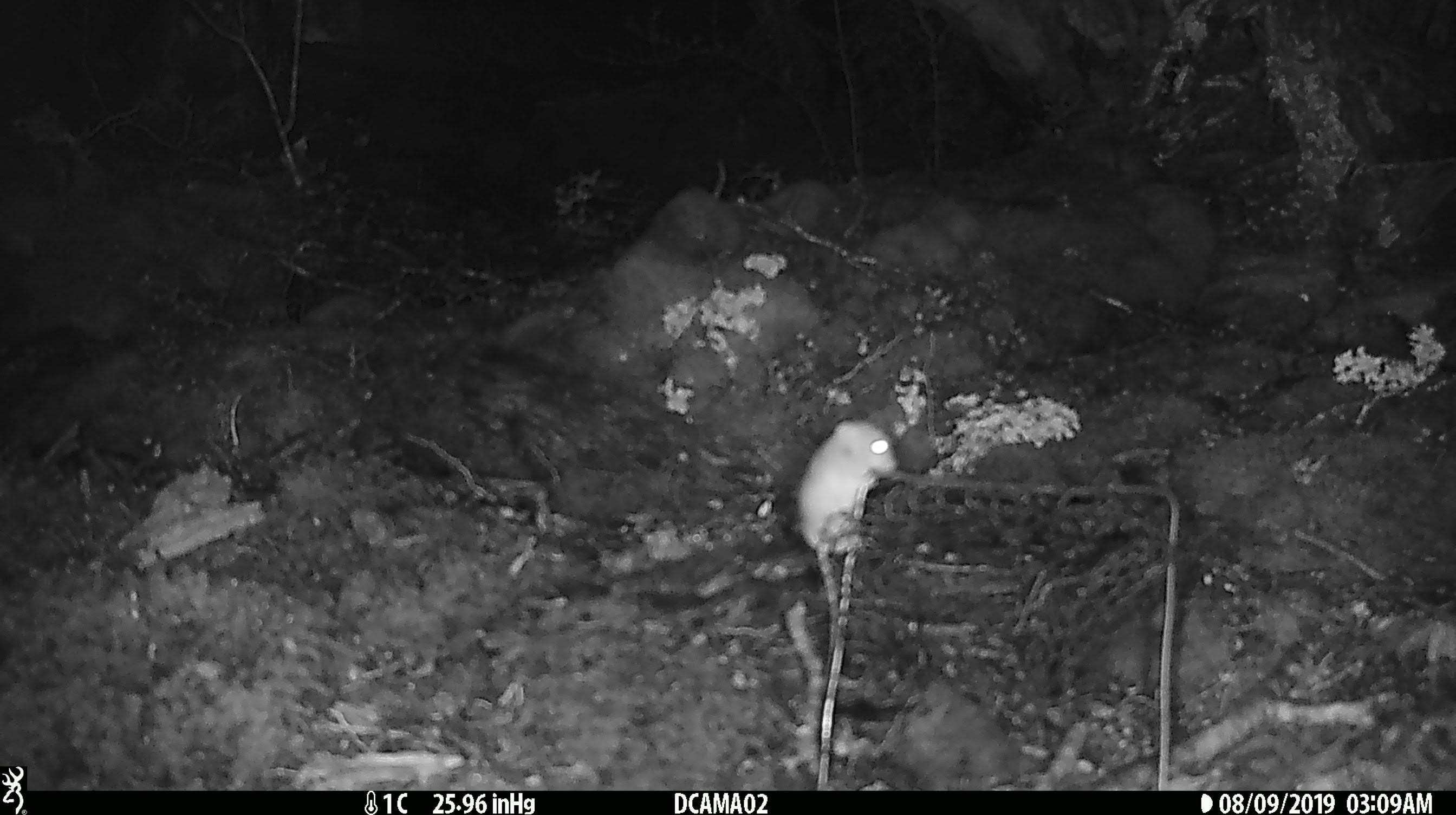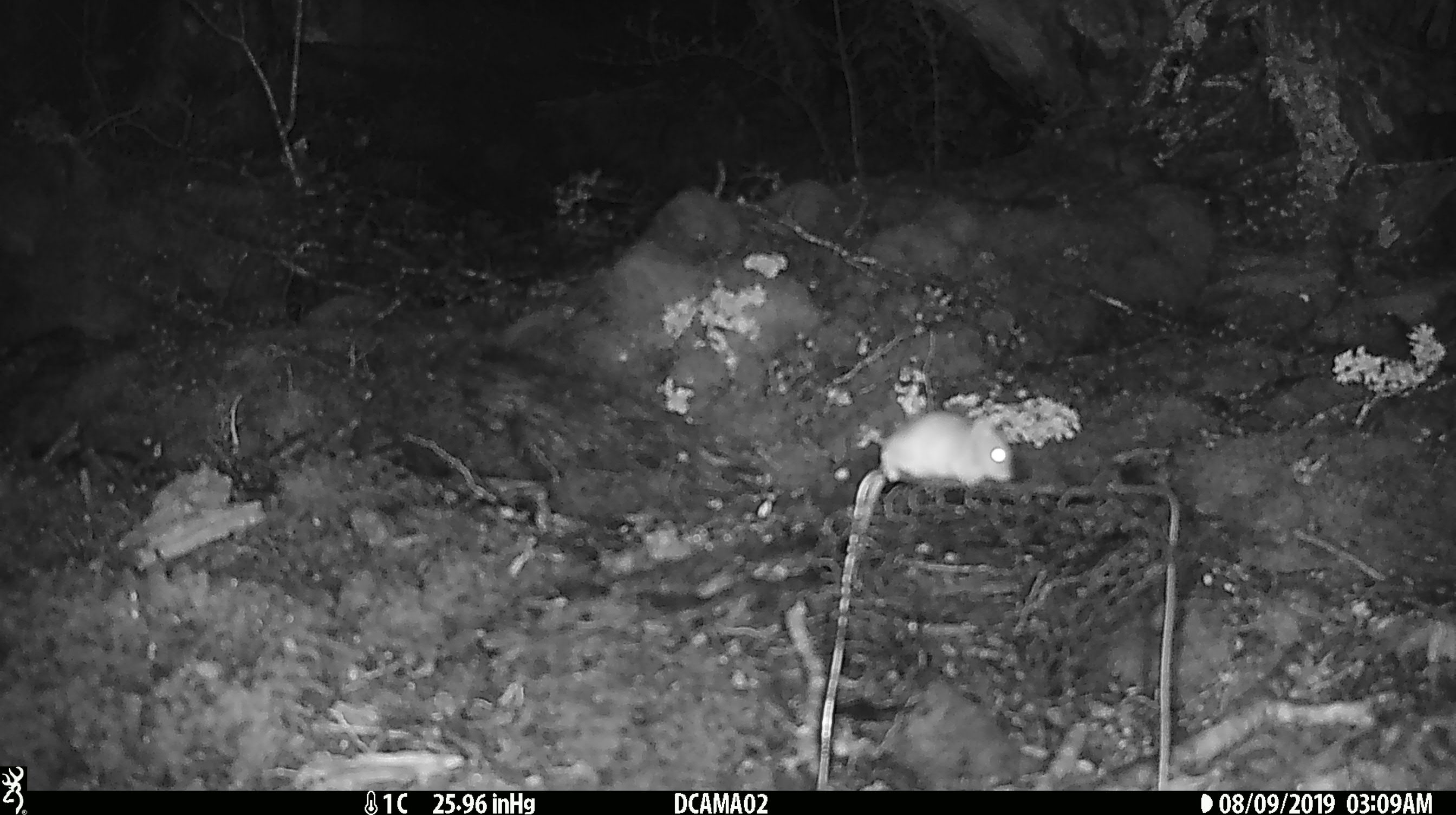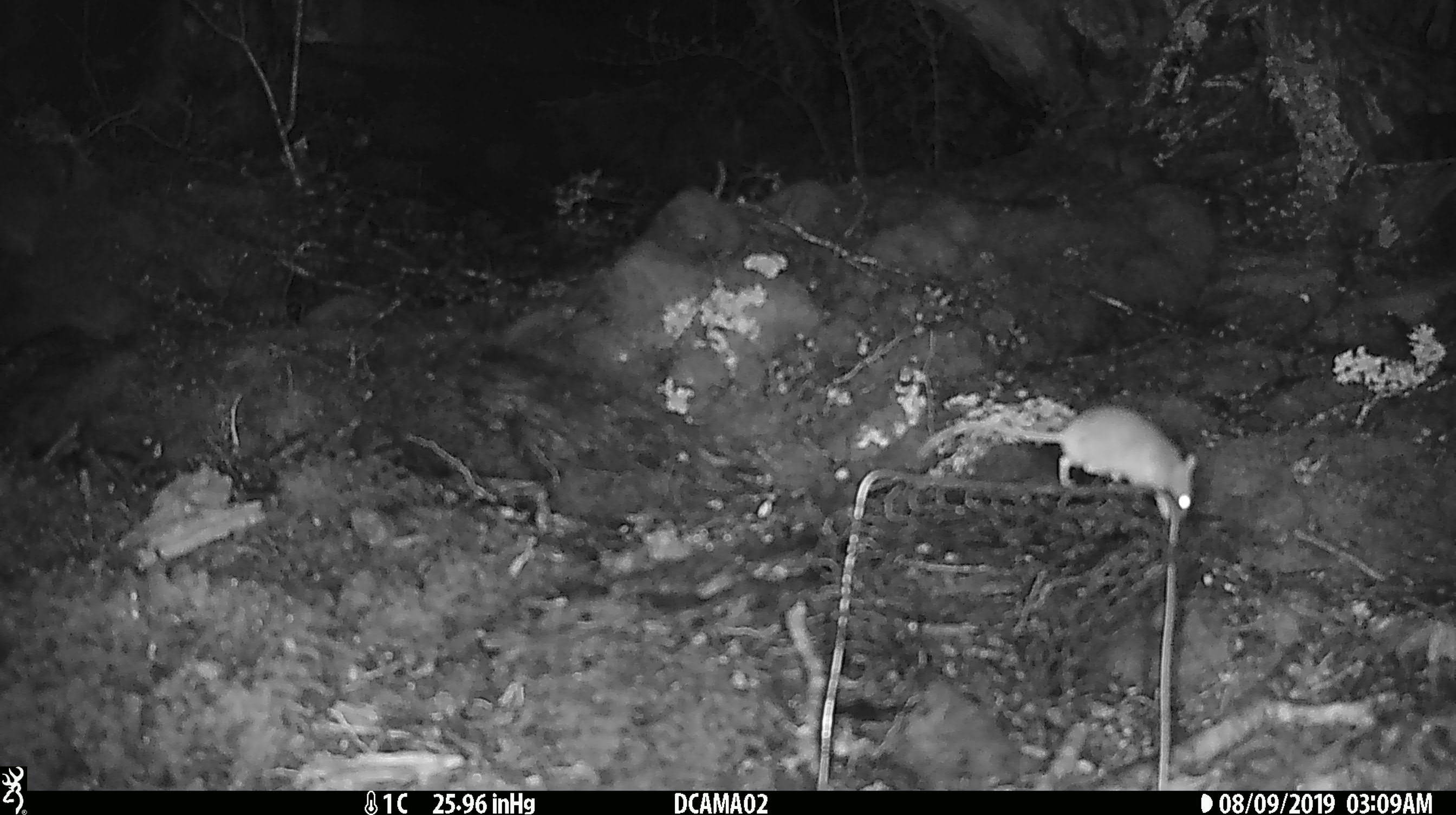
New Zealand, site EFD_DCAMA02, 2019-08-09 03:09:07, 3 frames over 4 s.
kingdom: Animalia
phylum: Chordata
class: Mammalia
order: Rodentia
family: Muridae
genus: Mus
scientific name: Mus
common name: mouse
Mouse (Mus).